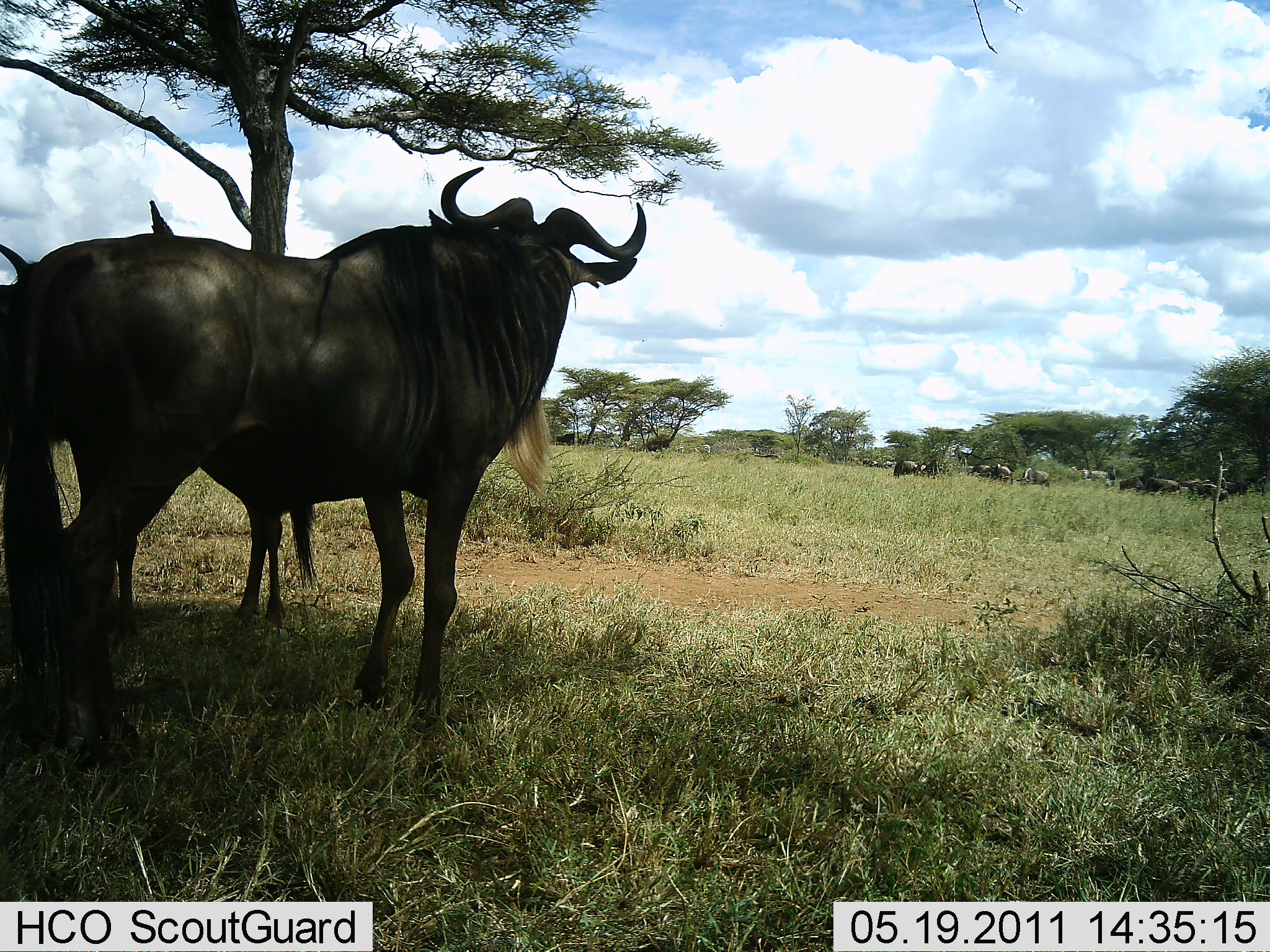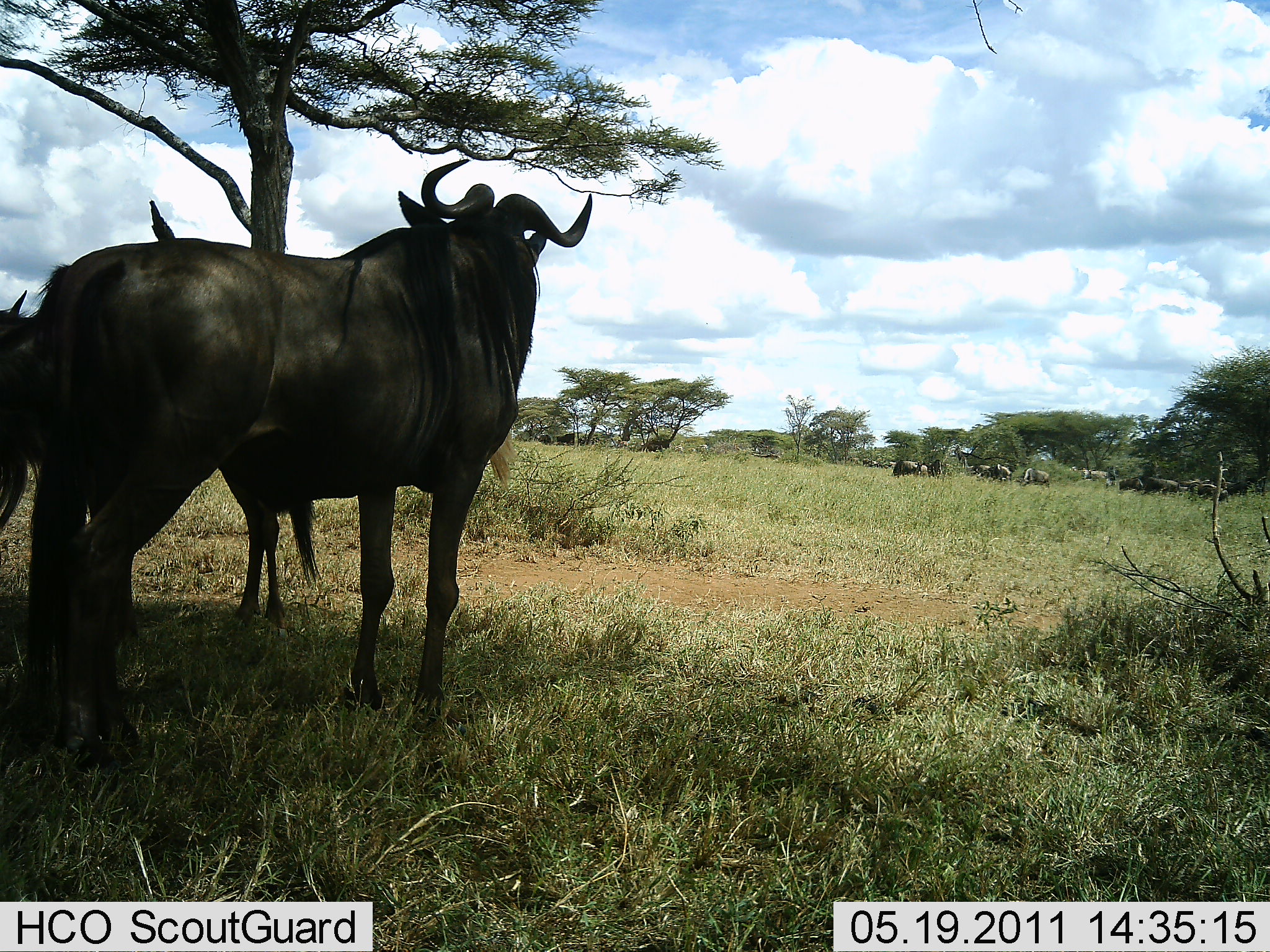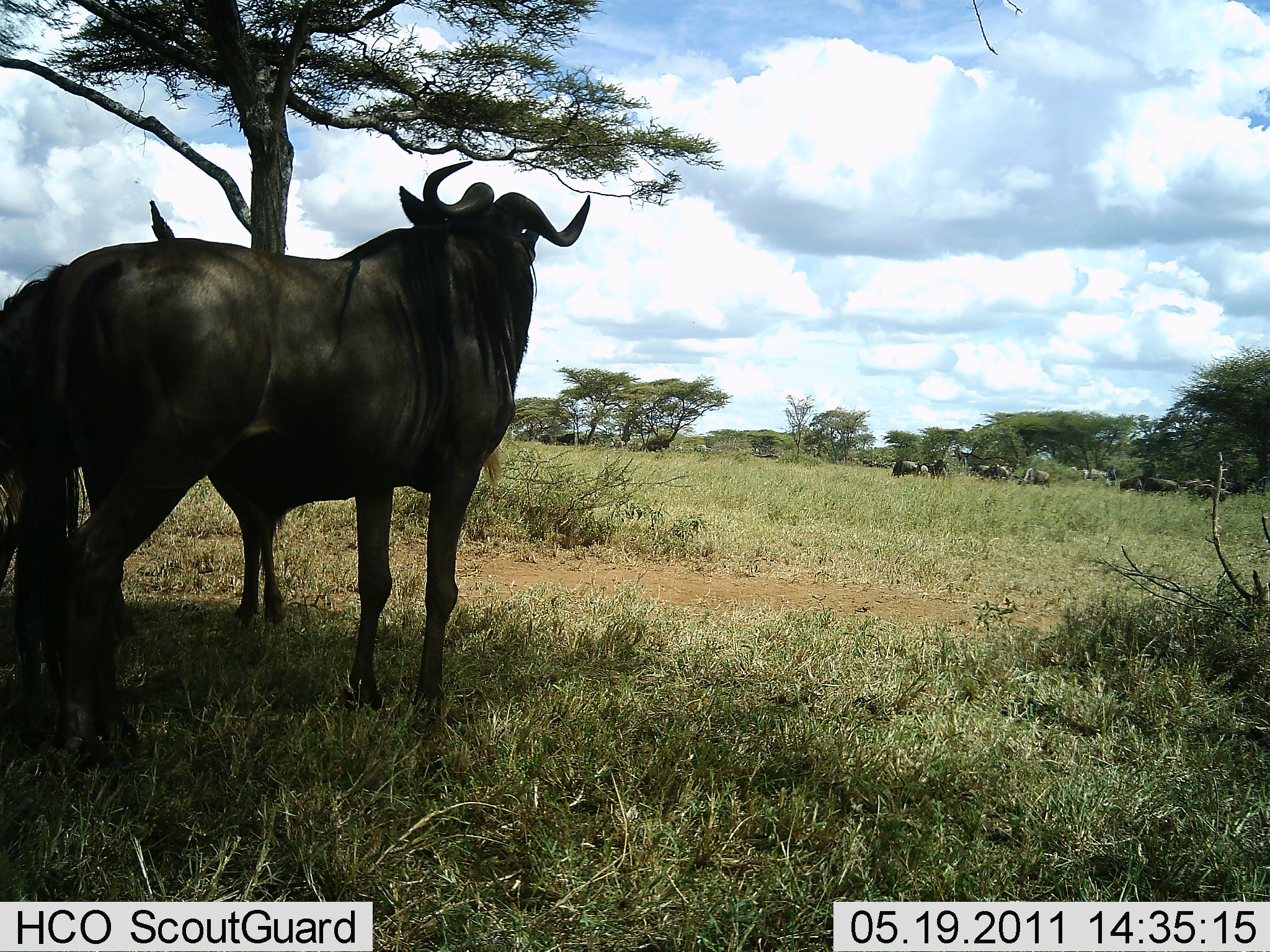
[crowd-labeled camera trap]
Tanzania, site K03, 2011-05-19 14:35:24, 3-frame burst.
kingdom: Animalia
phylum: Chordata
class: Mammalia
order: Artiodactyla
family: Bovidae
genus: Connochaetes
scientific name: Connochaetes taurinus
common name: blue wildebeest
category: wildebeest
Wildebeest (blue wildebeest) (Connochaetes taurinus), count 11-50. Behavior (volunteer vote fractions): standing 100%, resting 0%, moving 8%, interacting 0%. Young present (vote fraction): 8%. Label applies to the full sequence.